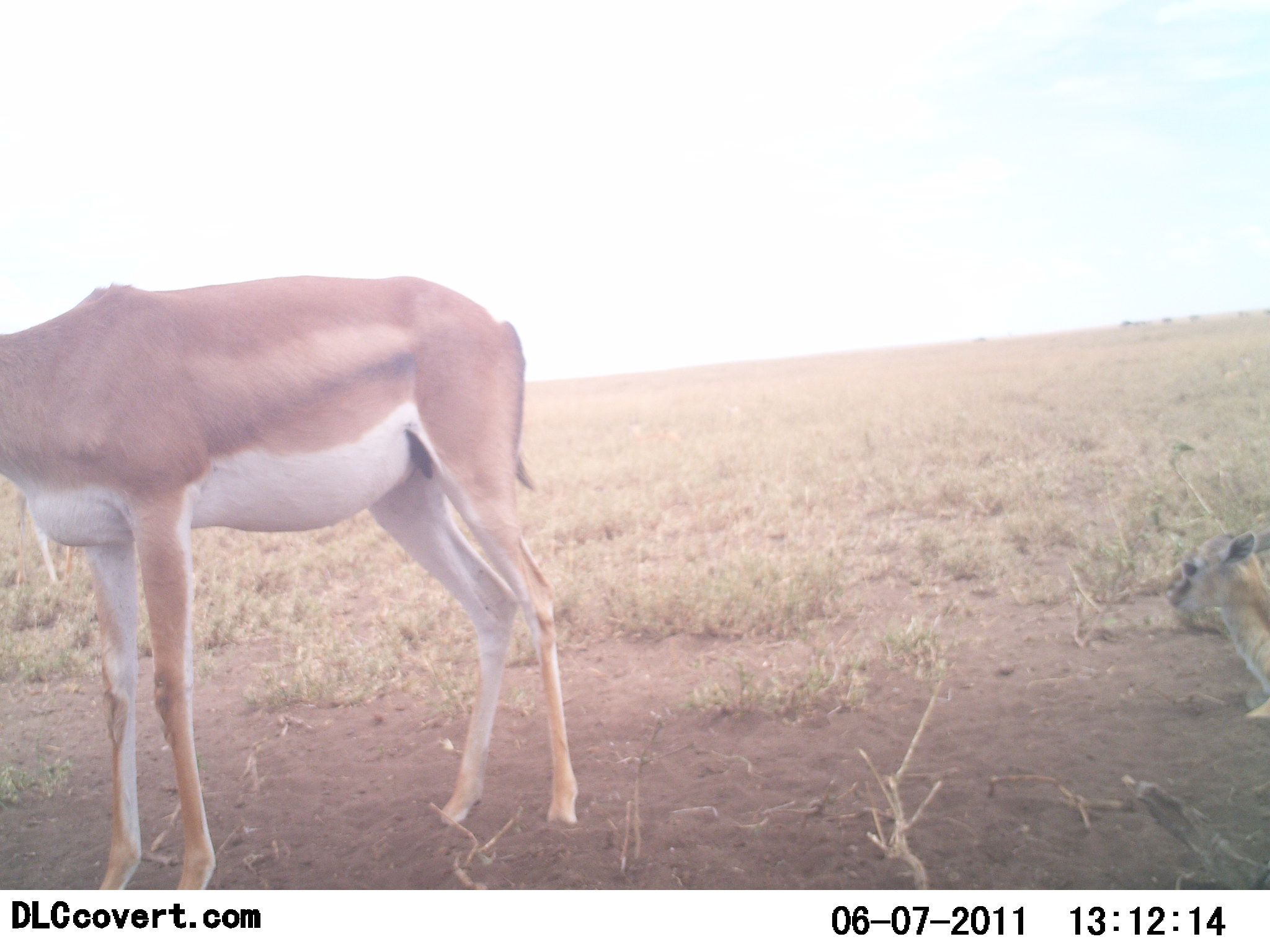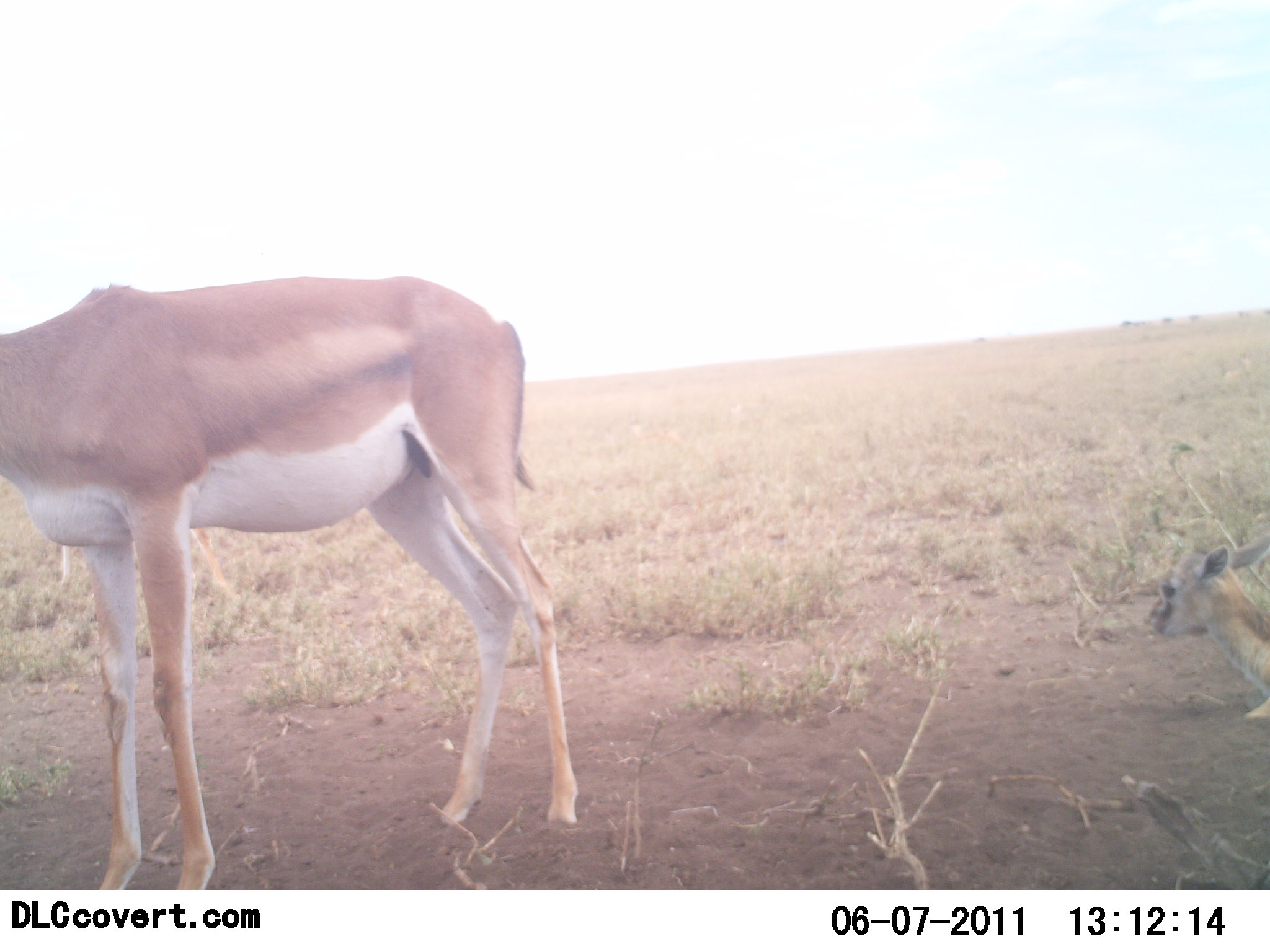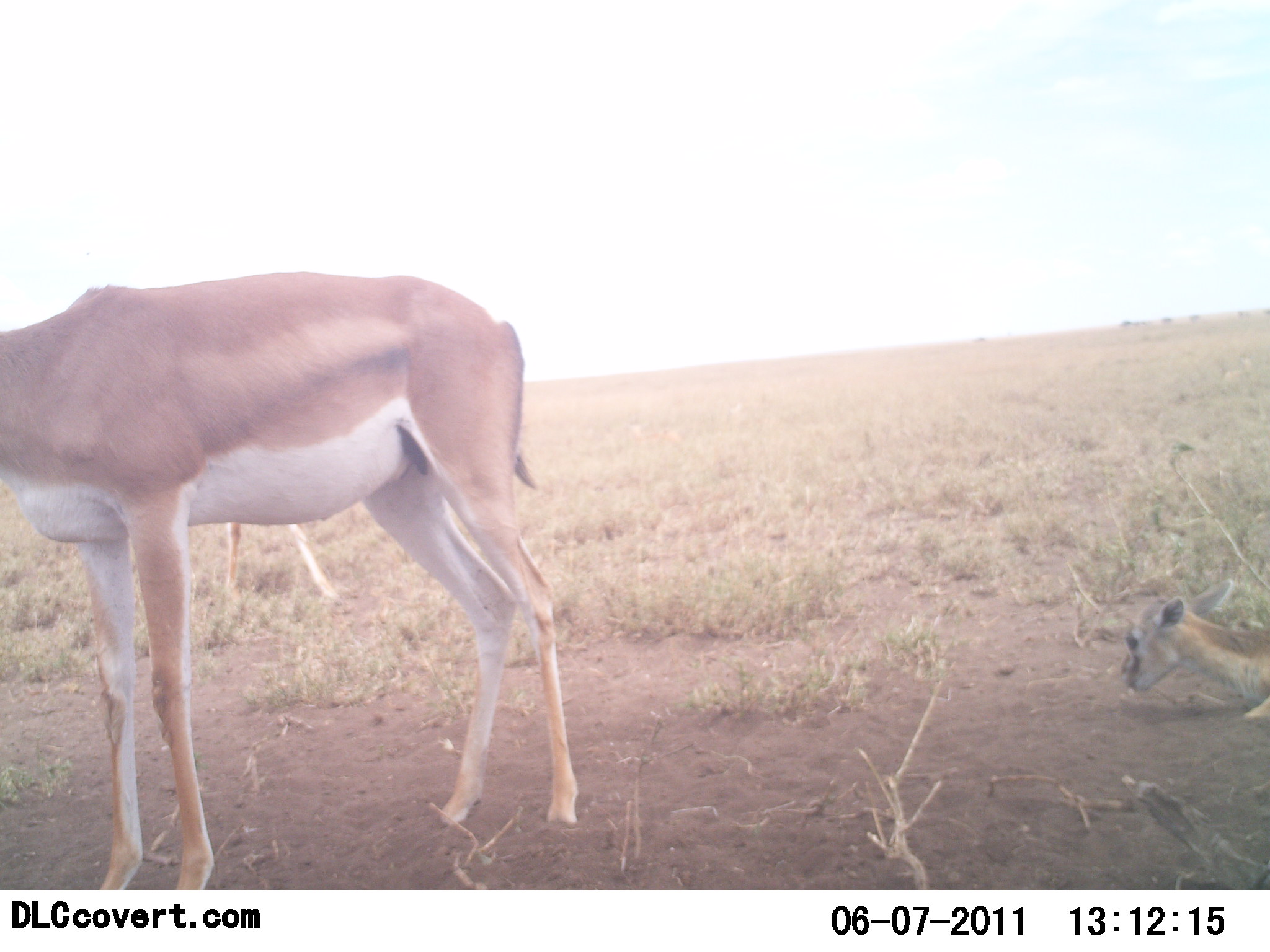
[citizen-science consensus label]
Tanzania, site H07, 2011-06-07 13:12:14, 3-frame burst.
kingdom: Animalia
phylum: Chordata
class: Mammalia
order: Artiodactyla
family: Bovidae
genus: Nanger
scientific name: Nanger granti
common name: grant's gazelle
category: gazellegrants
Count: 3.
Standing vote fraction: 100%.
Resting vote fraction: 69%.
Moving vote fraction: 31%.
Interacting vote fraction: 0%.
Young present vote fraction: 54%.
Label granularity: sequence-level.